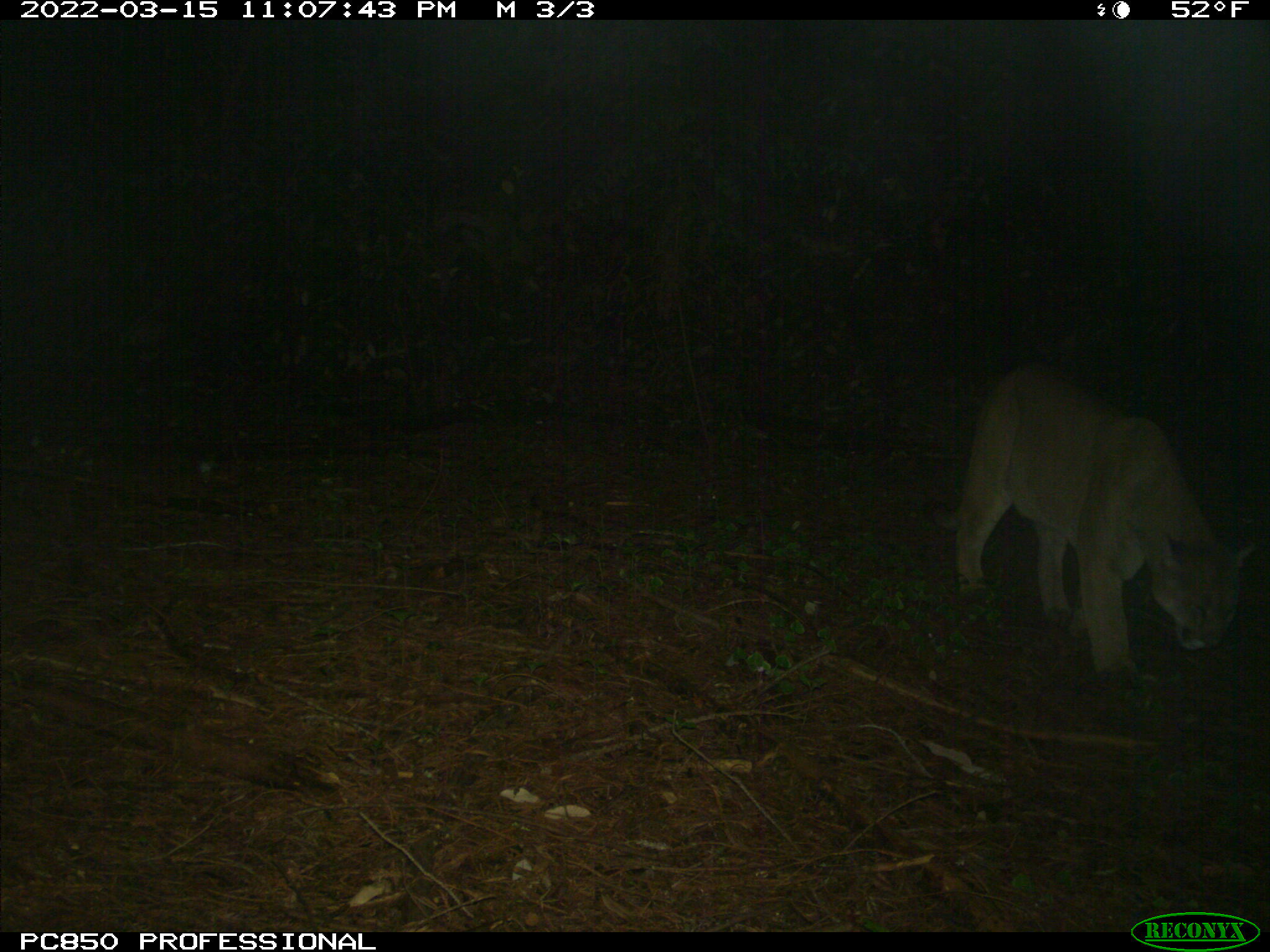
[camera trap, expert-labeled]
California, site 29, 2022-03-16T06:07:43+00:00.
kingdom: Animalia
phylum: Chordata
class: Mammalia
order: Carnivora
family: Felidae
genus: Puma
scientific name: Puma concolor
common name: puma